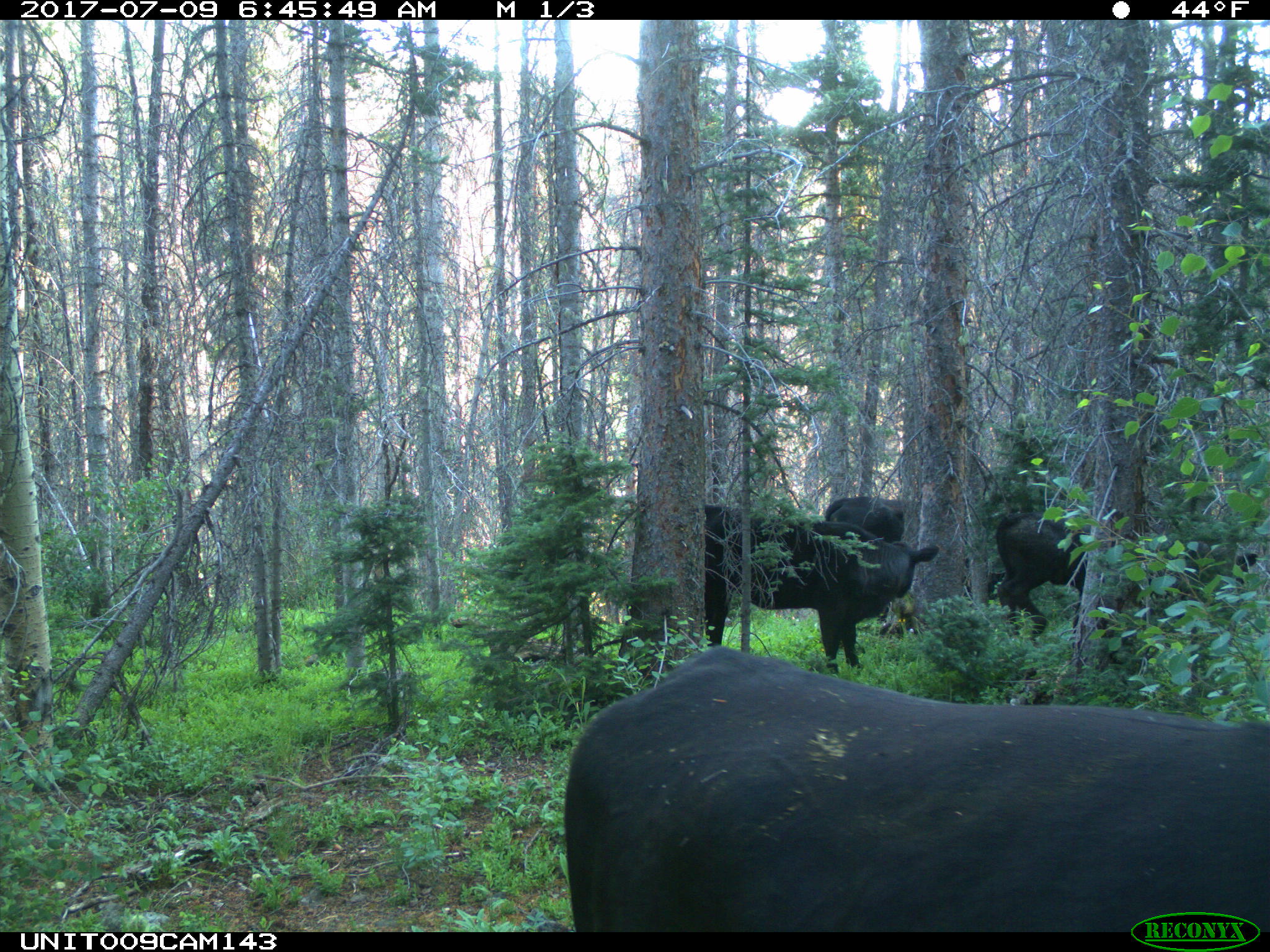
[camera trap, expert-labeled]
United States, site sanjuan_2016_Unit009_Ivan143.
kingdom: Animalia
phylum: Chordata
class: Mammalia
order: Artiodactyla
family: Bovidae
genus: Bos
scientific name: Bos taurus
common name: domestic cow